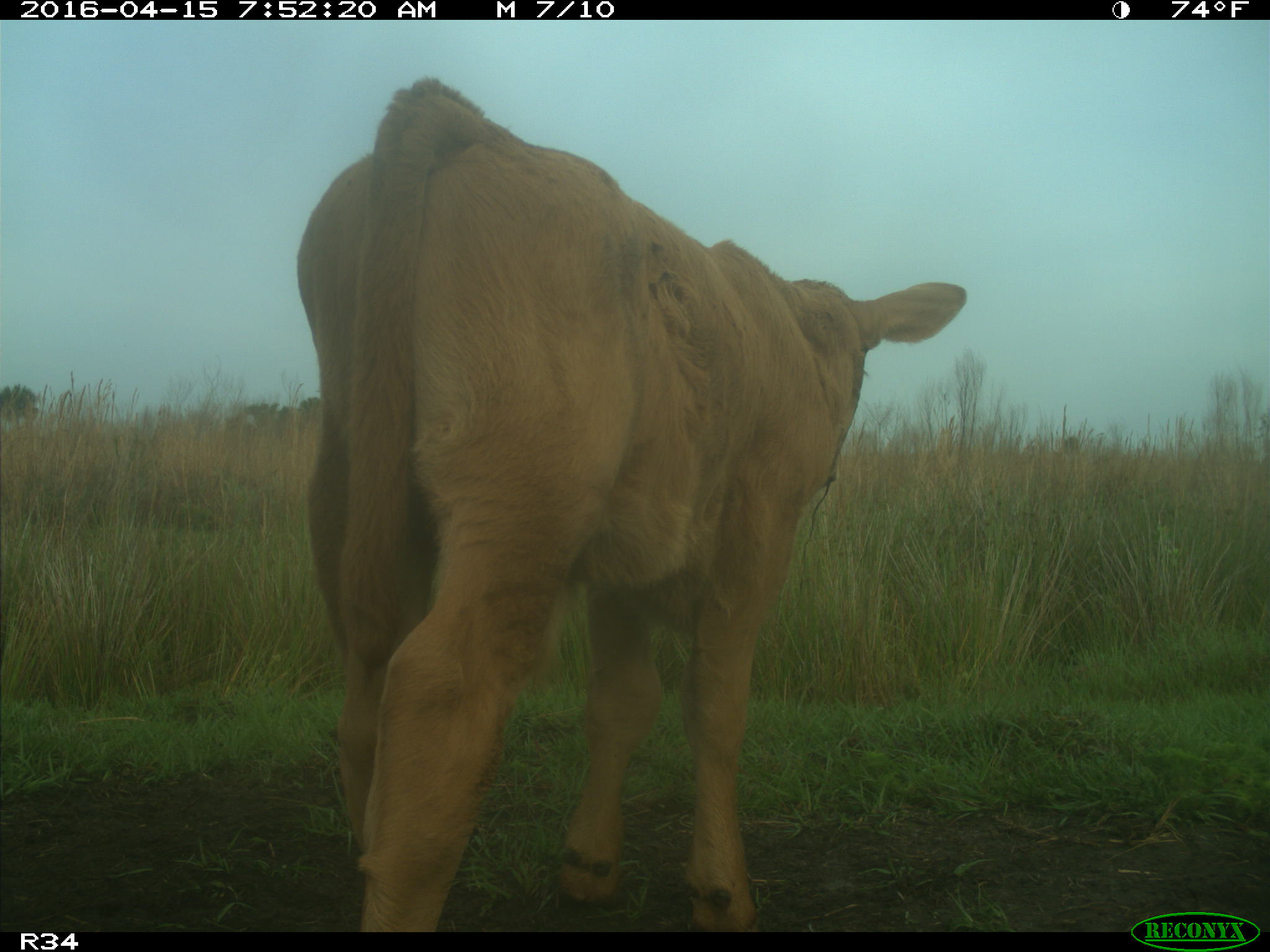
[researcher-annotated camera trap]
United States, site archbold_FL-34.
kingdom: Animalia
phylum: Chordata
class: Mammalia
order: Artiodactyla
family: Bovidae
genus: Bos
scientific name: Bos taurus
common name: domestic cow